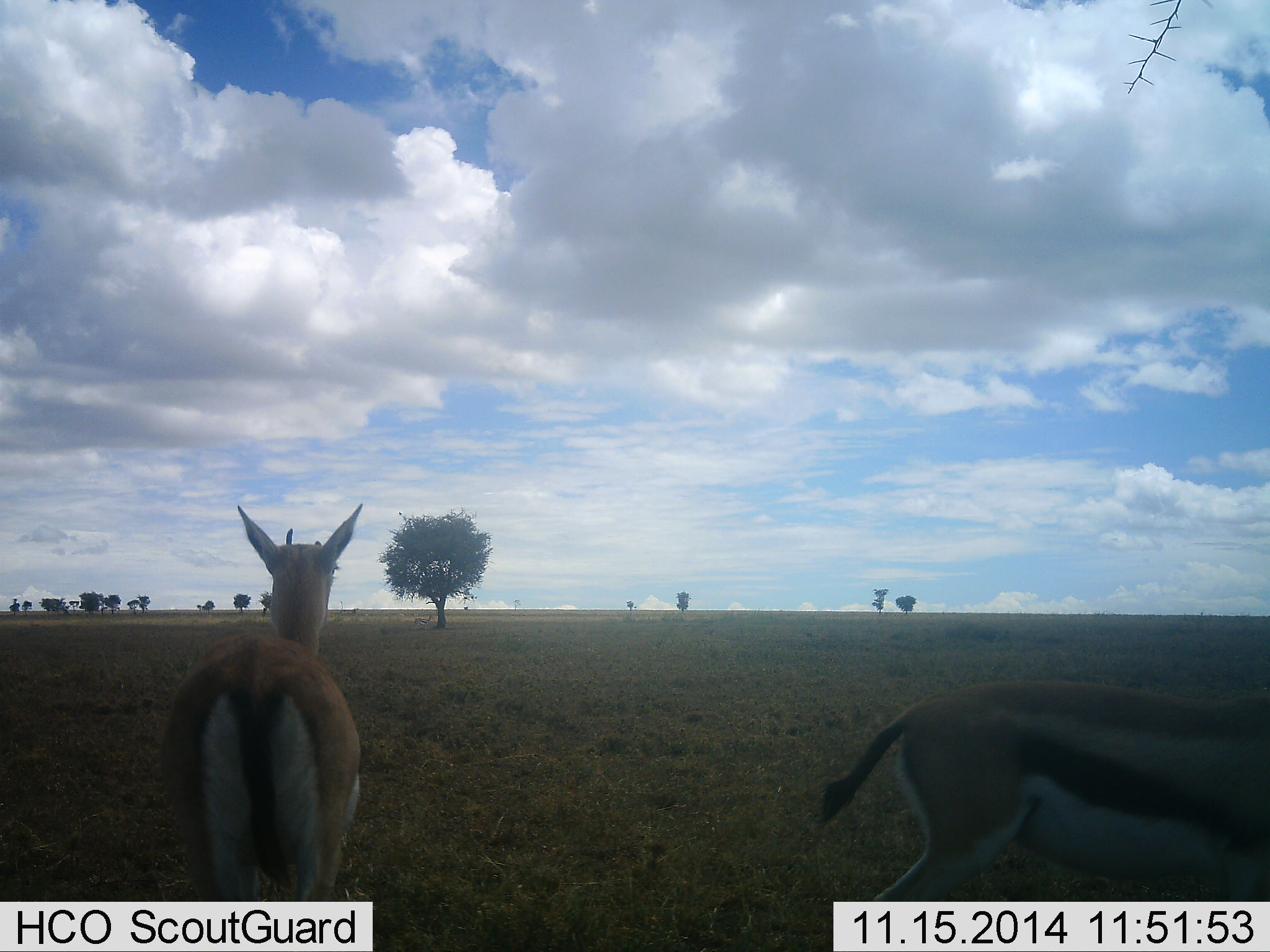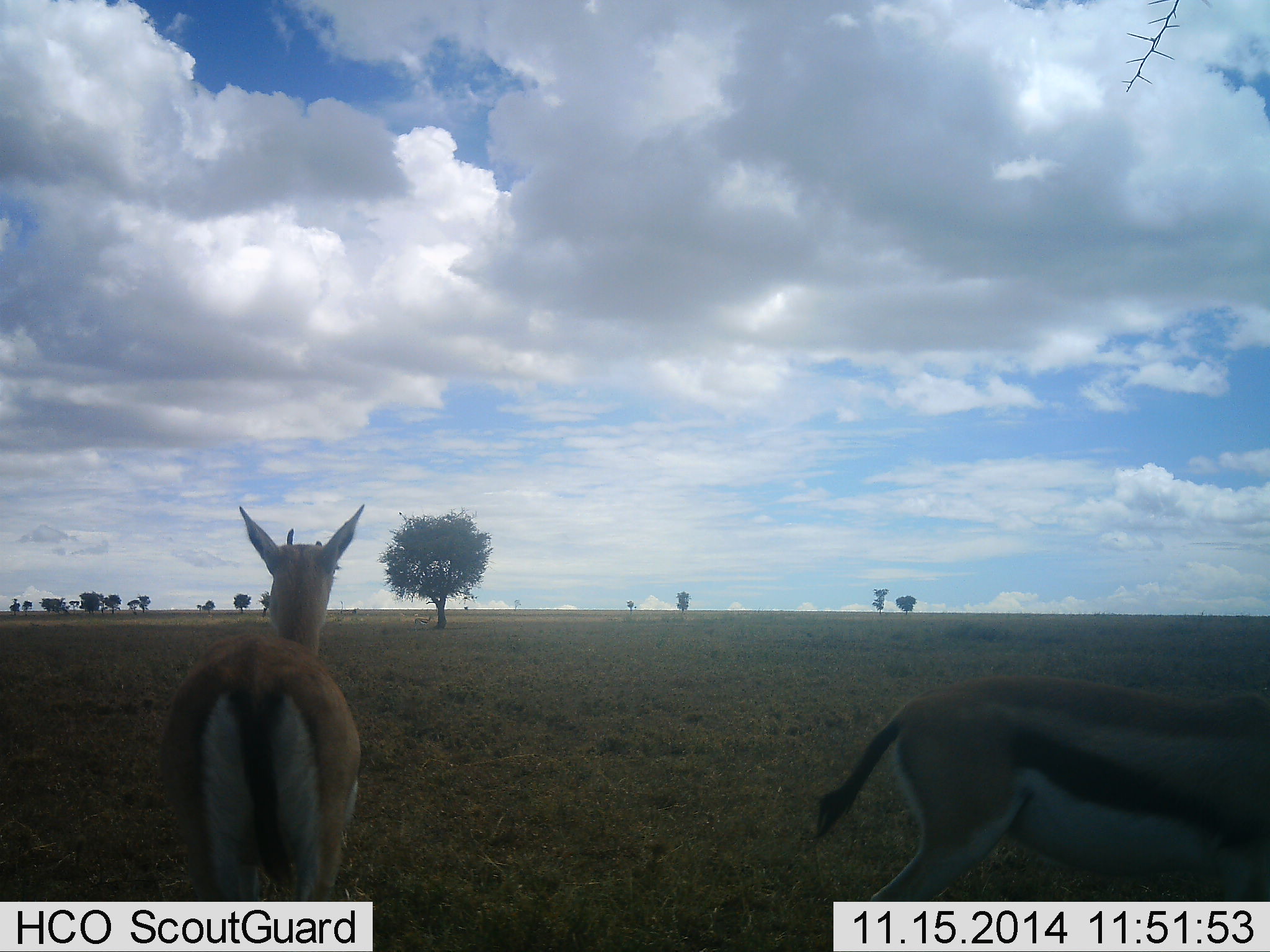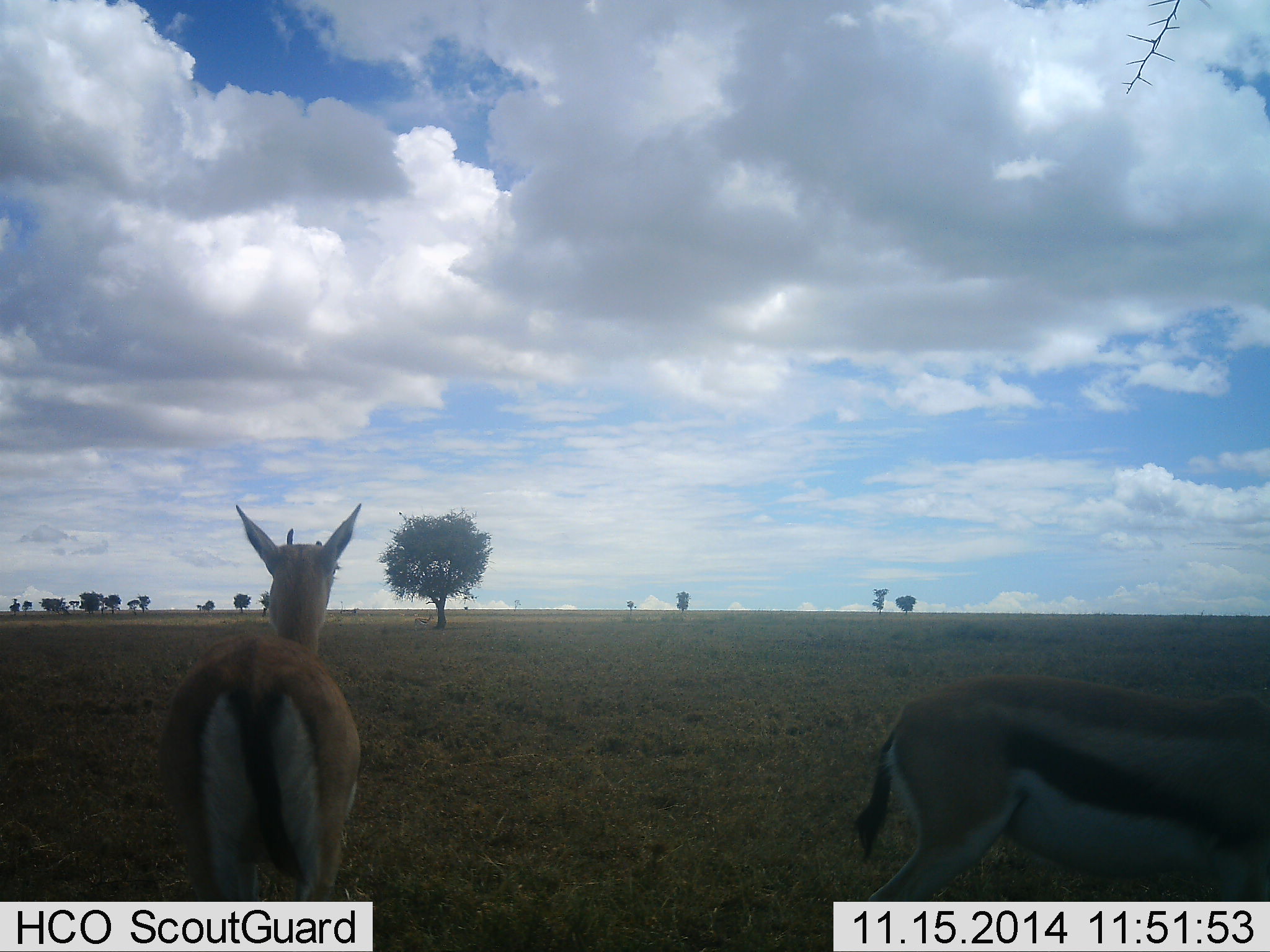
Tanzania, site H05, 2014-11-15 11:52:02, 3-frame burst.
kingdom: Animalia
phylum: Chordata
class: Mammalia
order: Artiodactyla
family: Bovidae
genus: Eudorcas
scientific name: Eudorcas thomsonii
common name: thomson's gazelle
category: gazellethomsons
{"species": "gazellethomsons (thomson's gazelle) (Eudorcas thomsonii)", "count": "2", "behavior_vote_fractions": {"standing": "100%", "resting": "0%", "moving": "20%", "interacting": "0%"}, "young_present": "0%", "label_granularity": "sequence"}